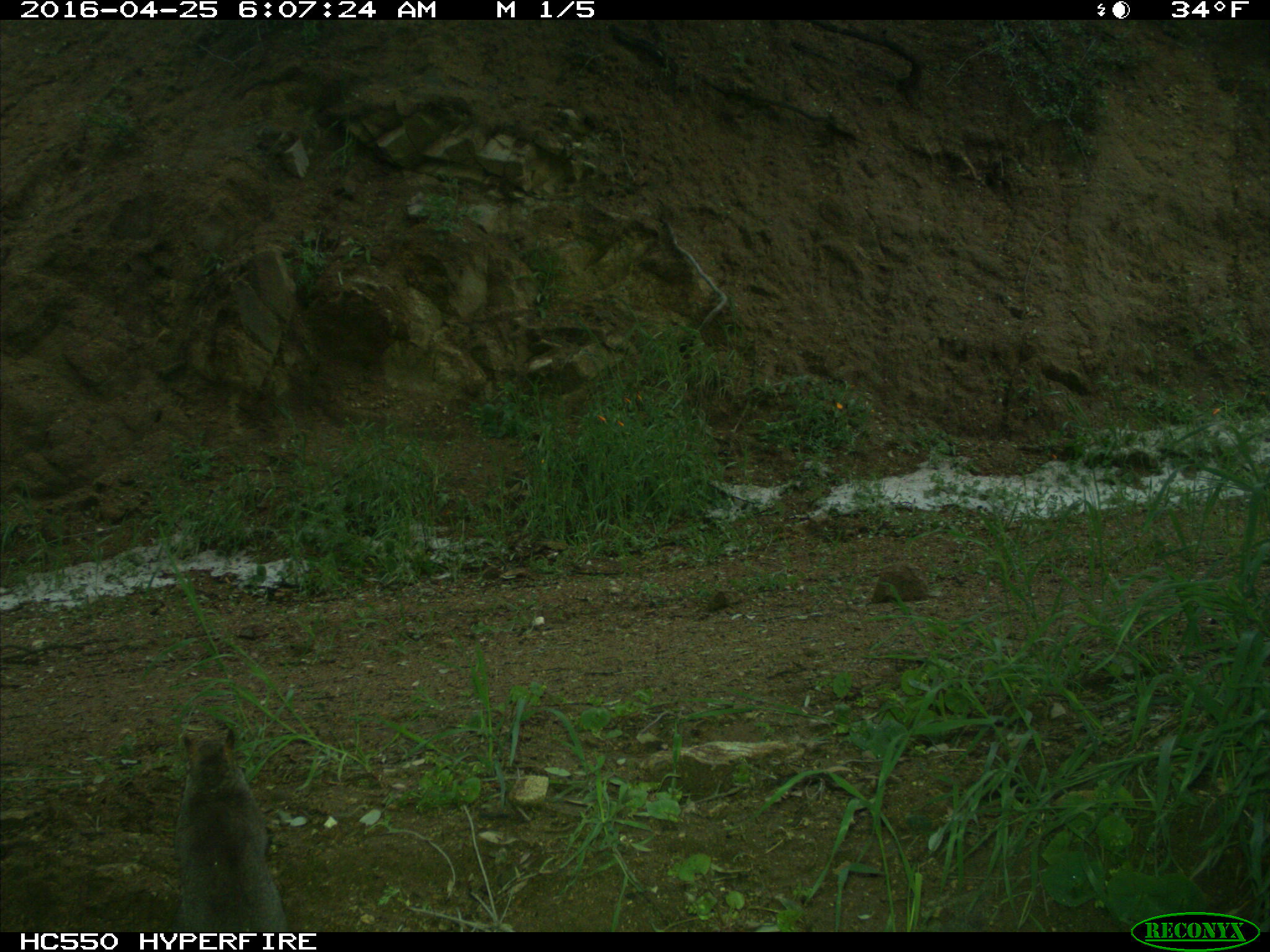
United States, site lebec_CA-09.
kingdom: Animalia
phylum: Chordata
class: Mammalia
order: Rodentia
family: Sciuridae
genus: Sciurus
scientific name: Sciurus carolinensis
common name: eastern gray squirrel